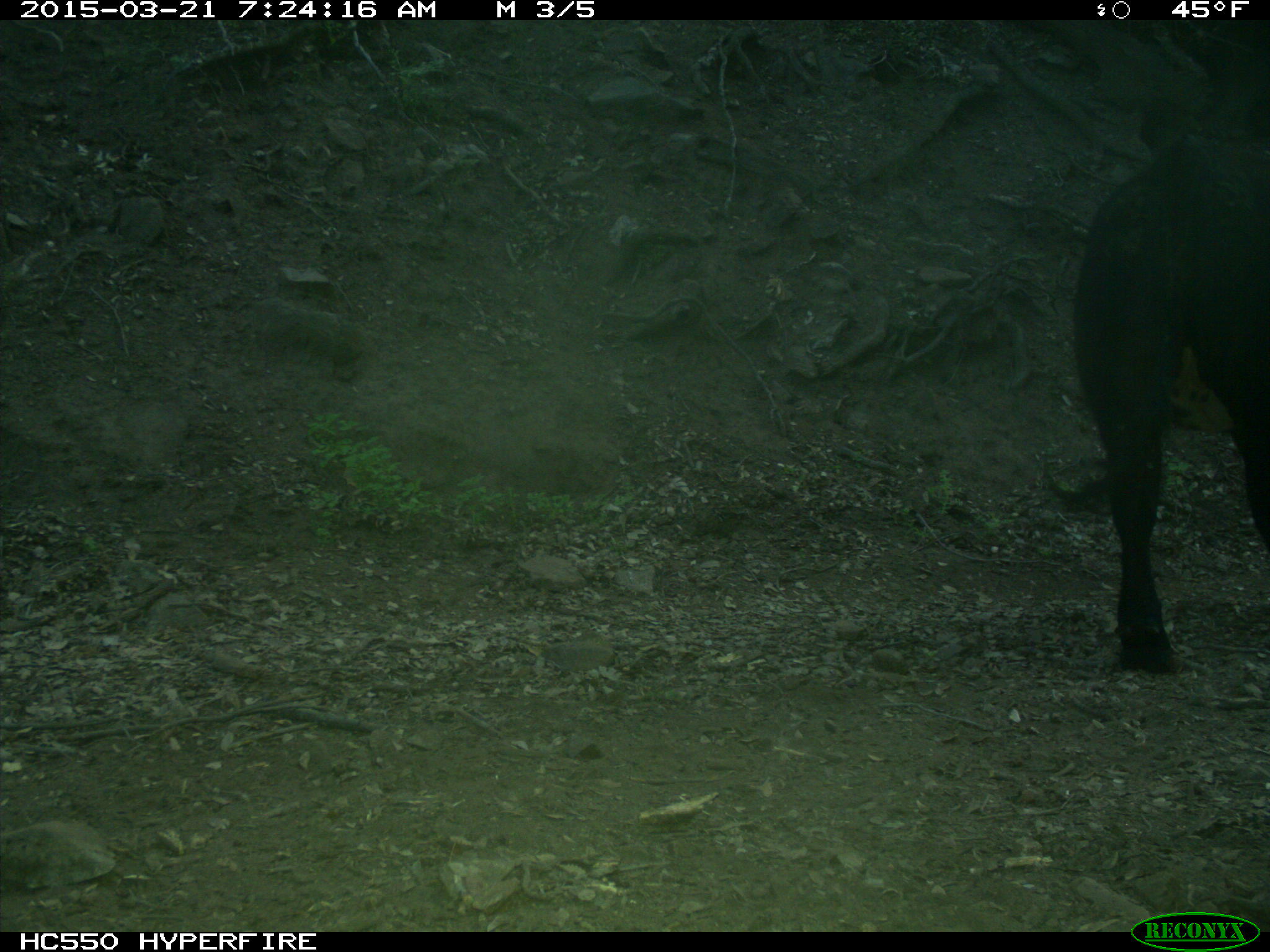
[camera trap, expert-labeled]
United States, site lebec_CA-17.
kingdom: Animalia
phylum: Chordata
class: Mammalia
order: Artiodactyla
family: Bovidae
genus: Bos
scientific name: Bos taurus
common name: domestic cow